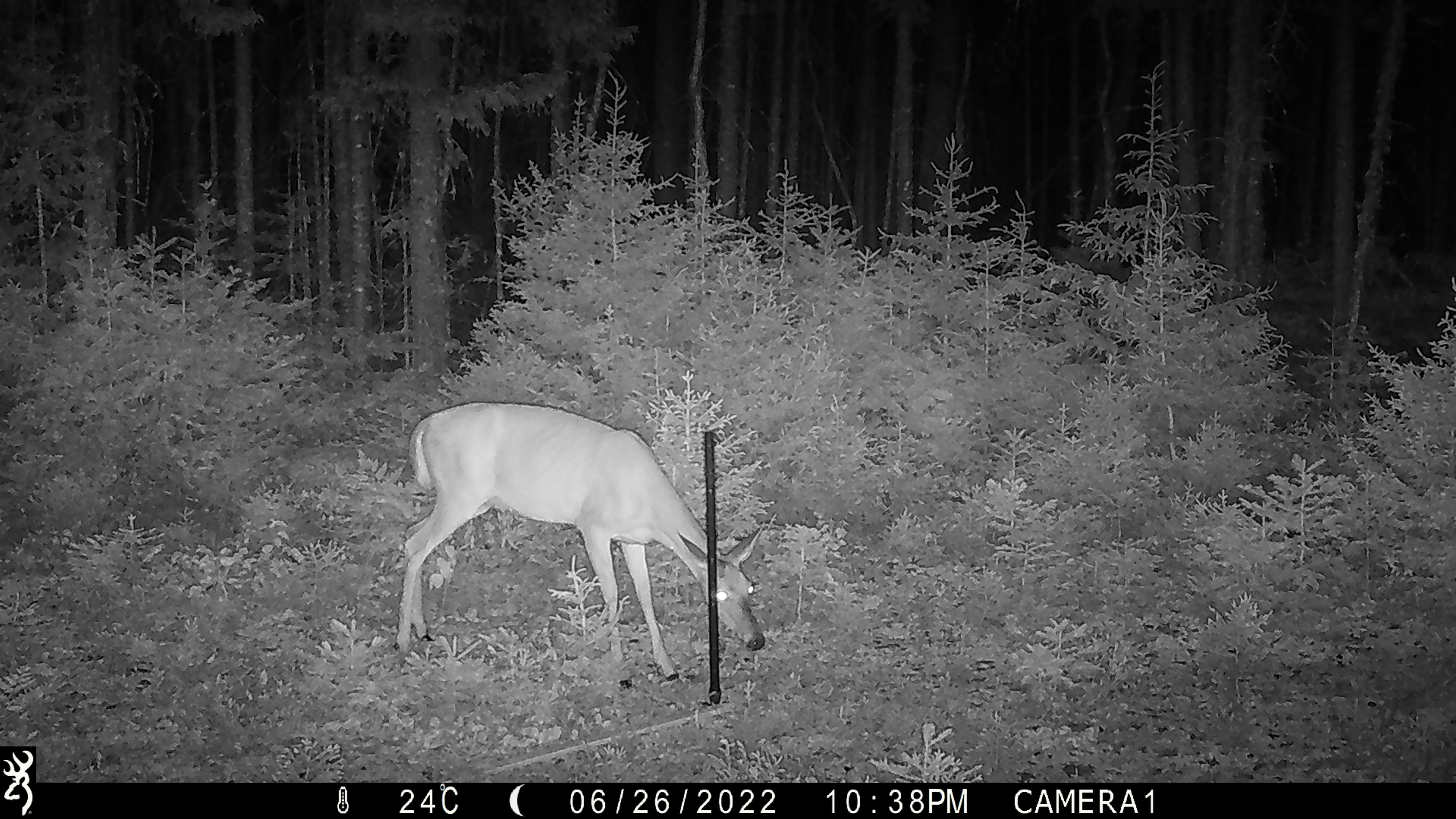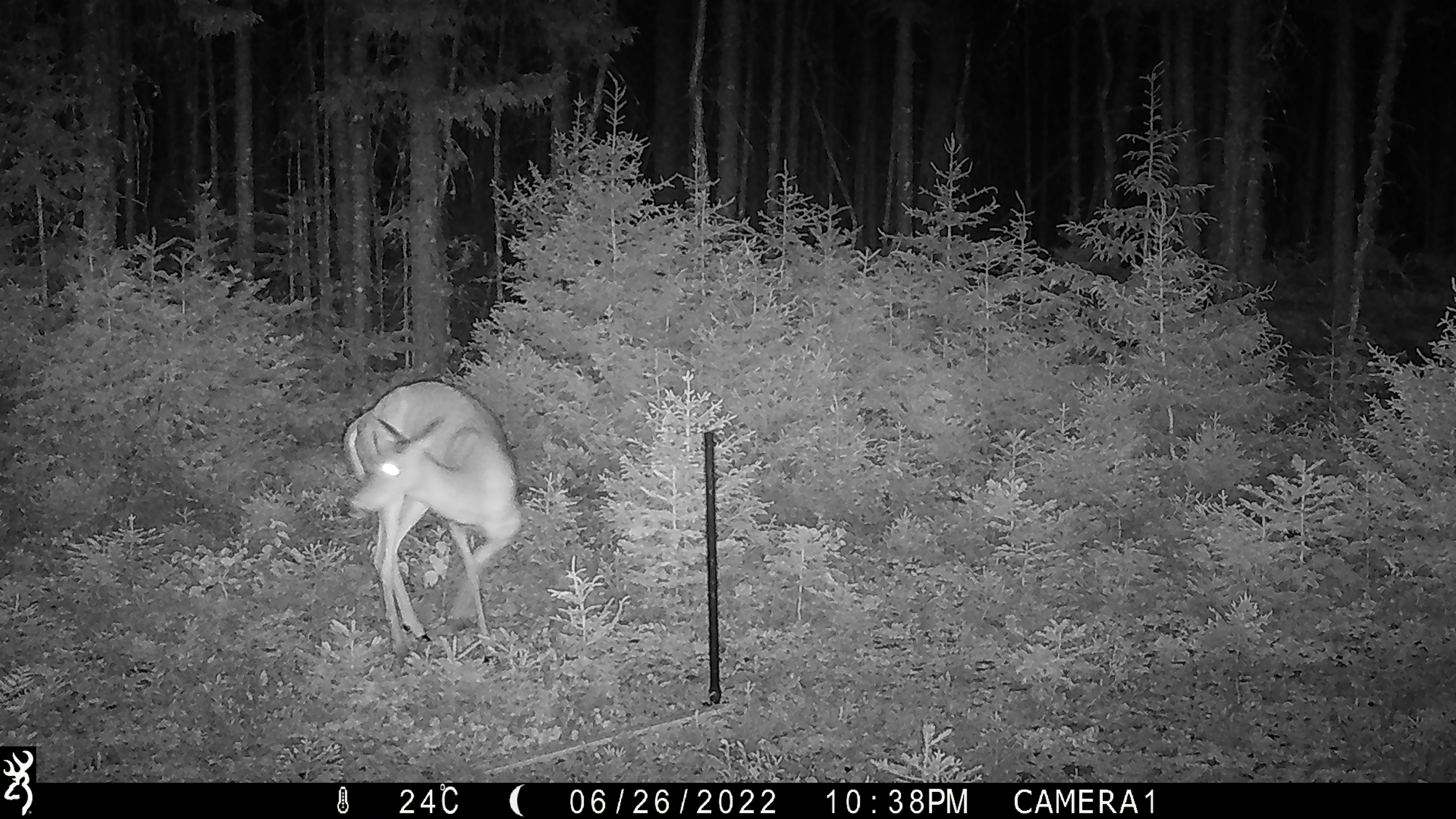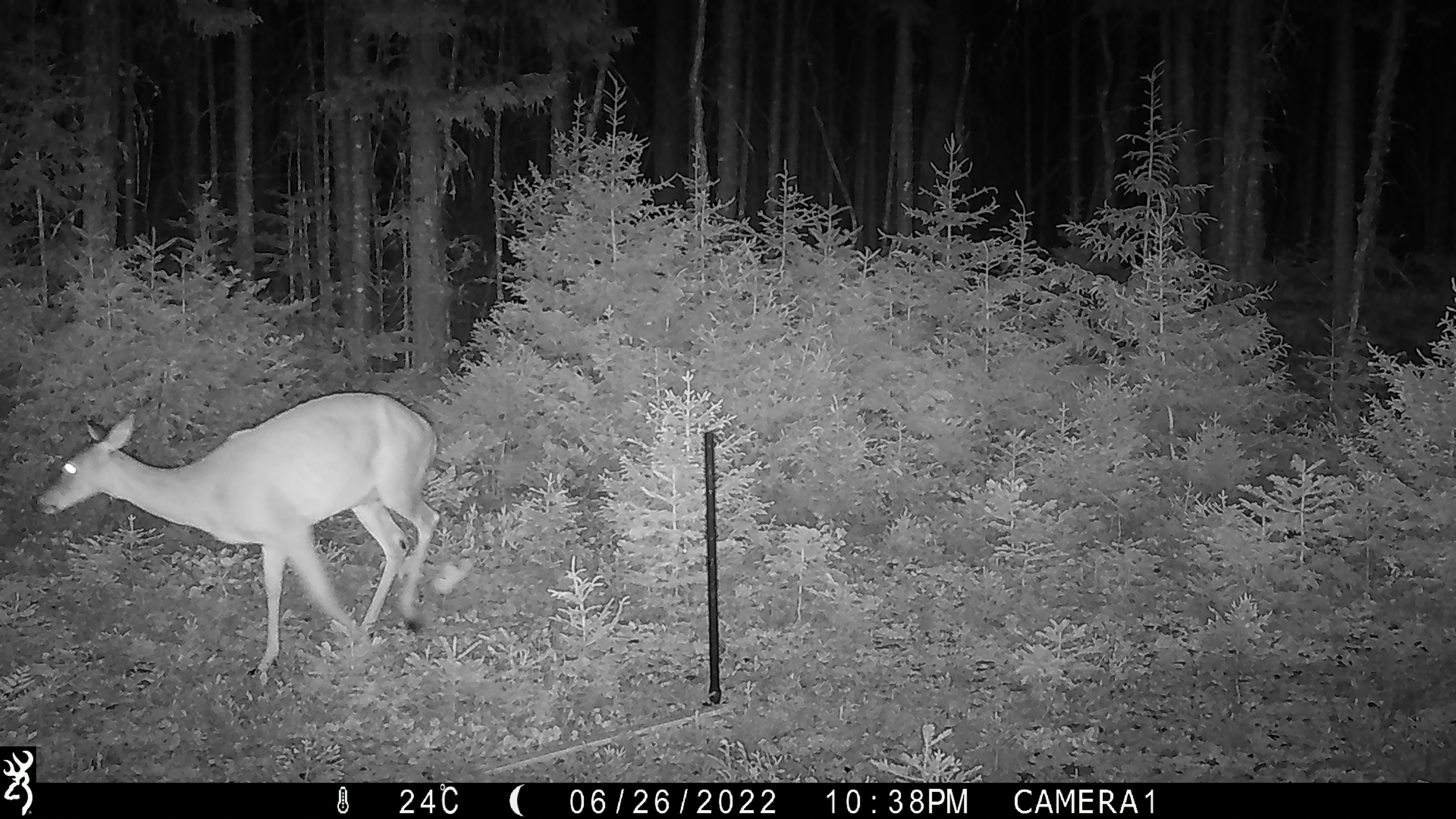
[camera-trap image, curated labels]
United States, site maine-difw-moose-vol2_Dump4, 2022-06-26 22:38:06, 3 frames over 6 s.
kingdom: Animalia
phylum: Chordata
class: Mammalia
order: Artiodactyla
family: Cervidae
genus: Odocoileus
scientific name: Odocoileus virginianus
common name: white-tailed deer